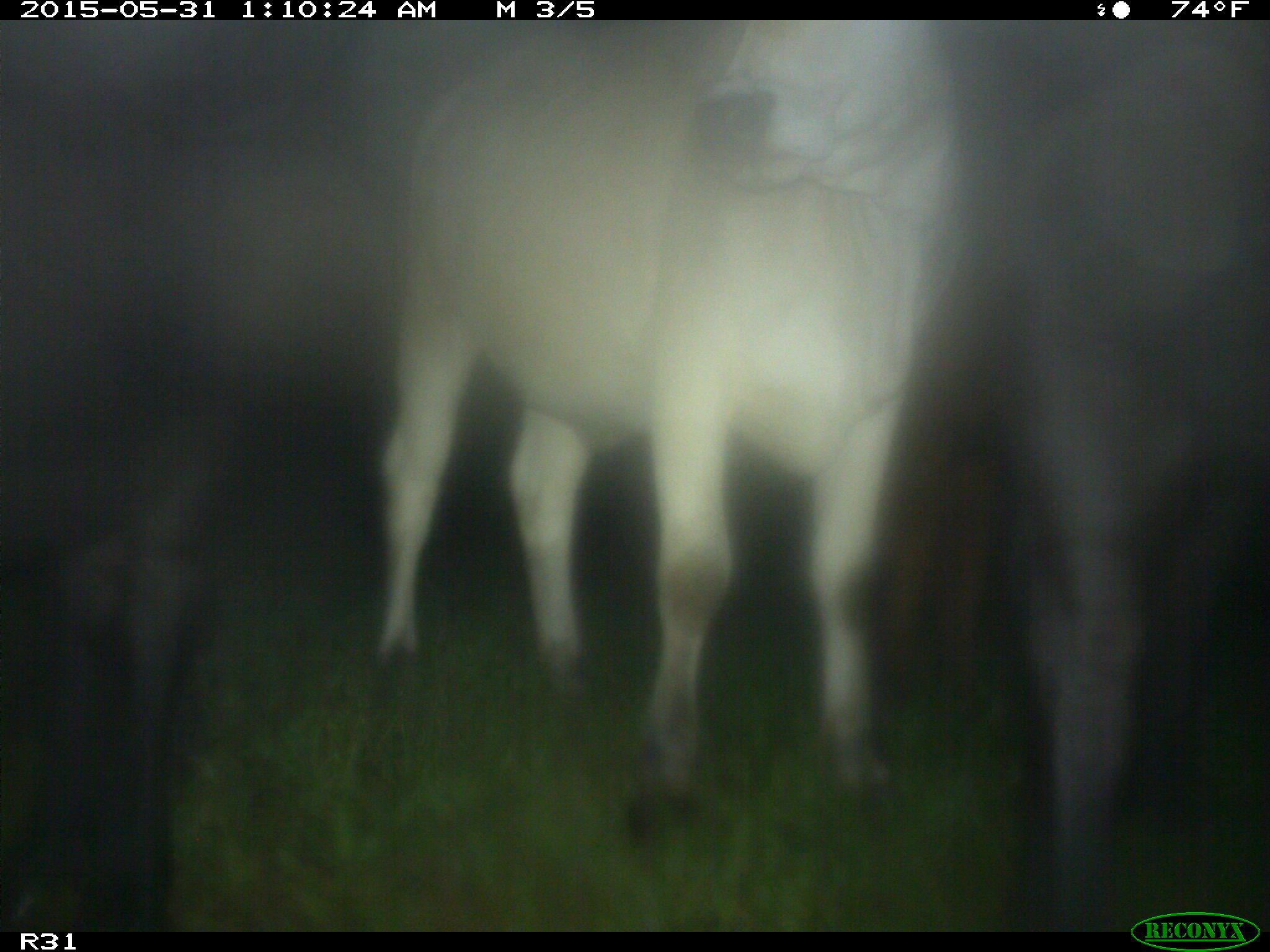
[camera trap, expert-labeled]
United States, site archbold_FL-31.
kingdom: Animalia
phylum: Chordata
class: Mammalia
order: Artiodactyla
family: Bovidae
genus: Bos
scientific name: Bos taurus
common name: domestic cow